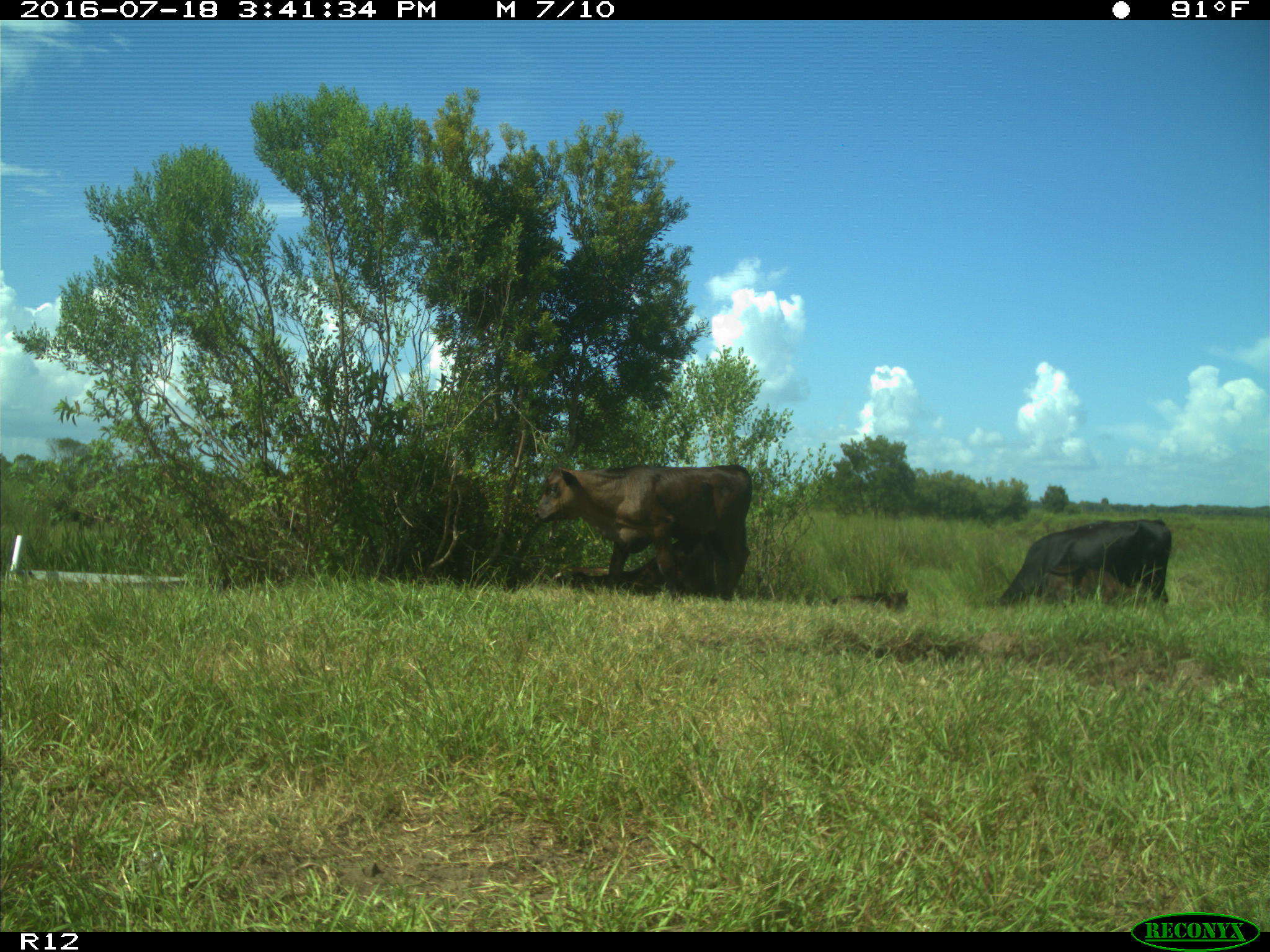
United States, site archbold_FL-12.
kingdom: Animalia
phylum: Chordata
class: Mammalia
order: Artiodactyla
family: Bovidae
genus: Bos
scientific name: Bos taurus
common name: domestic cow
Bos taurus (domestic cow).